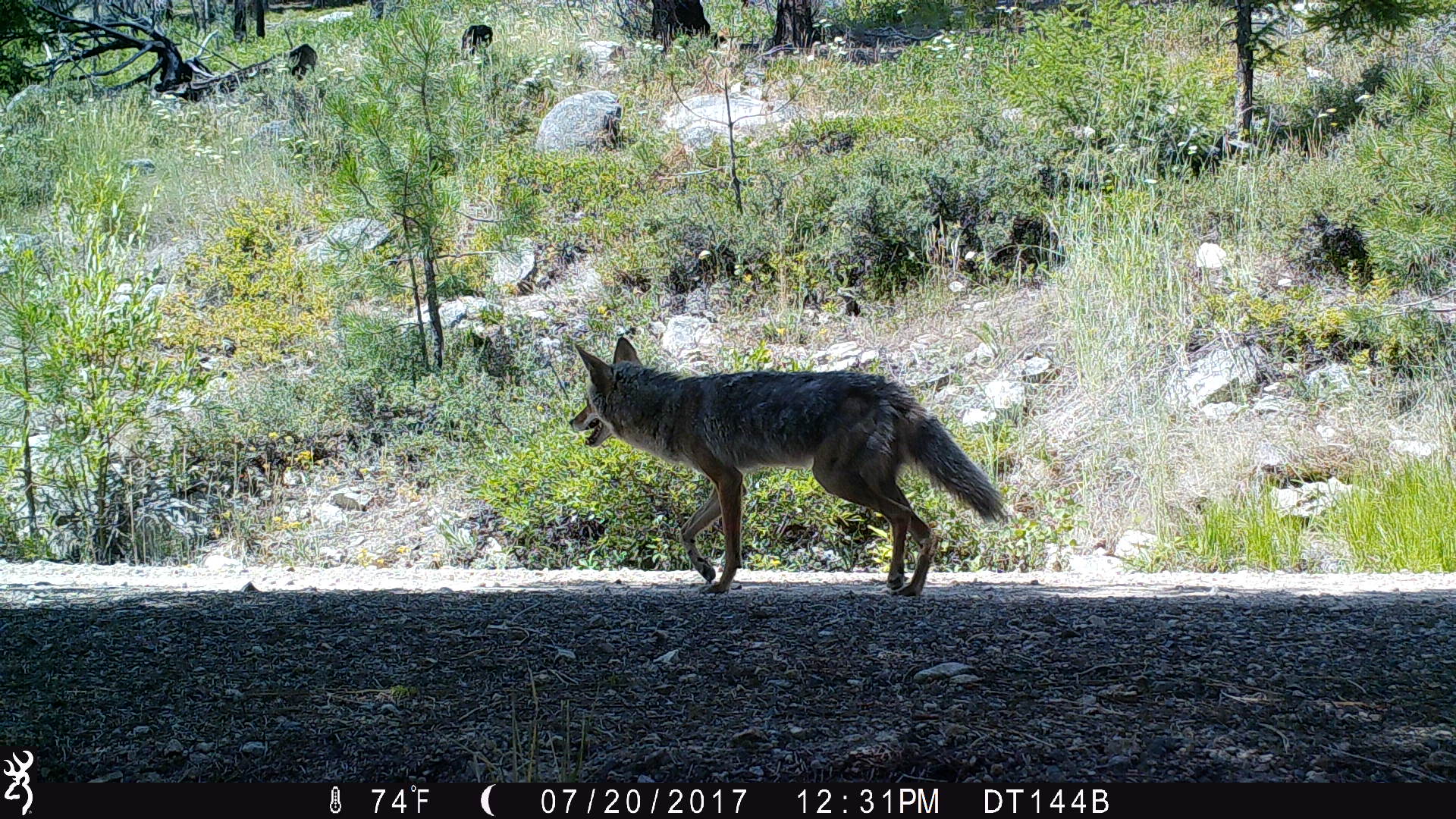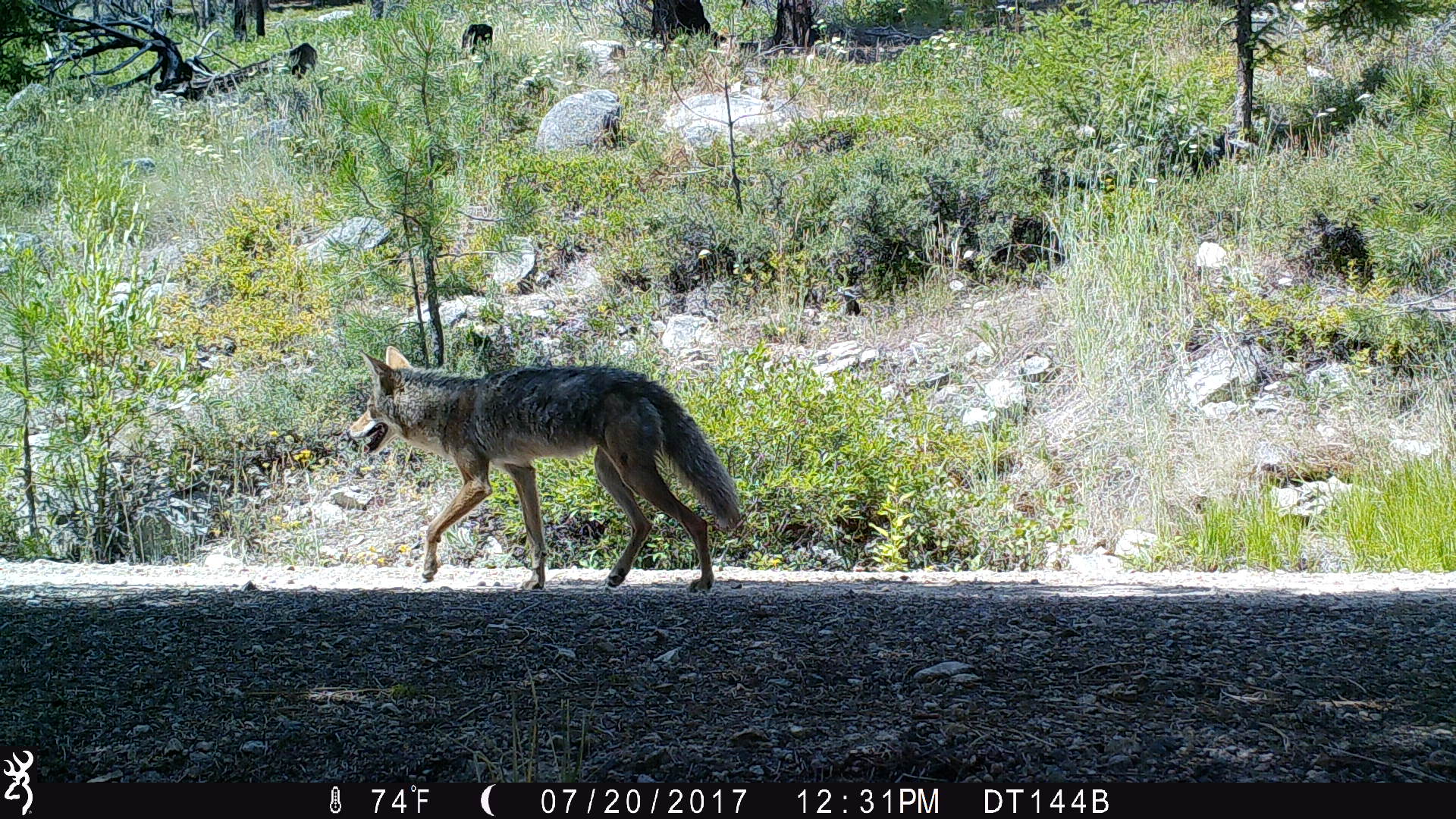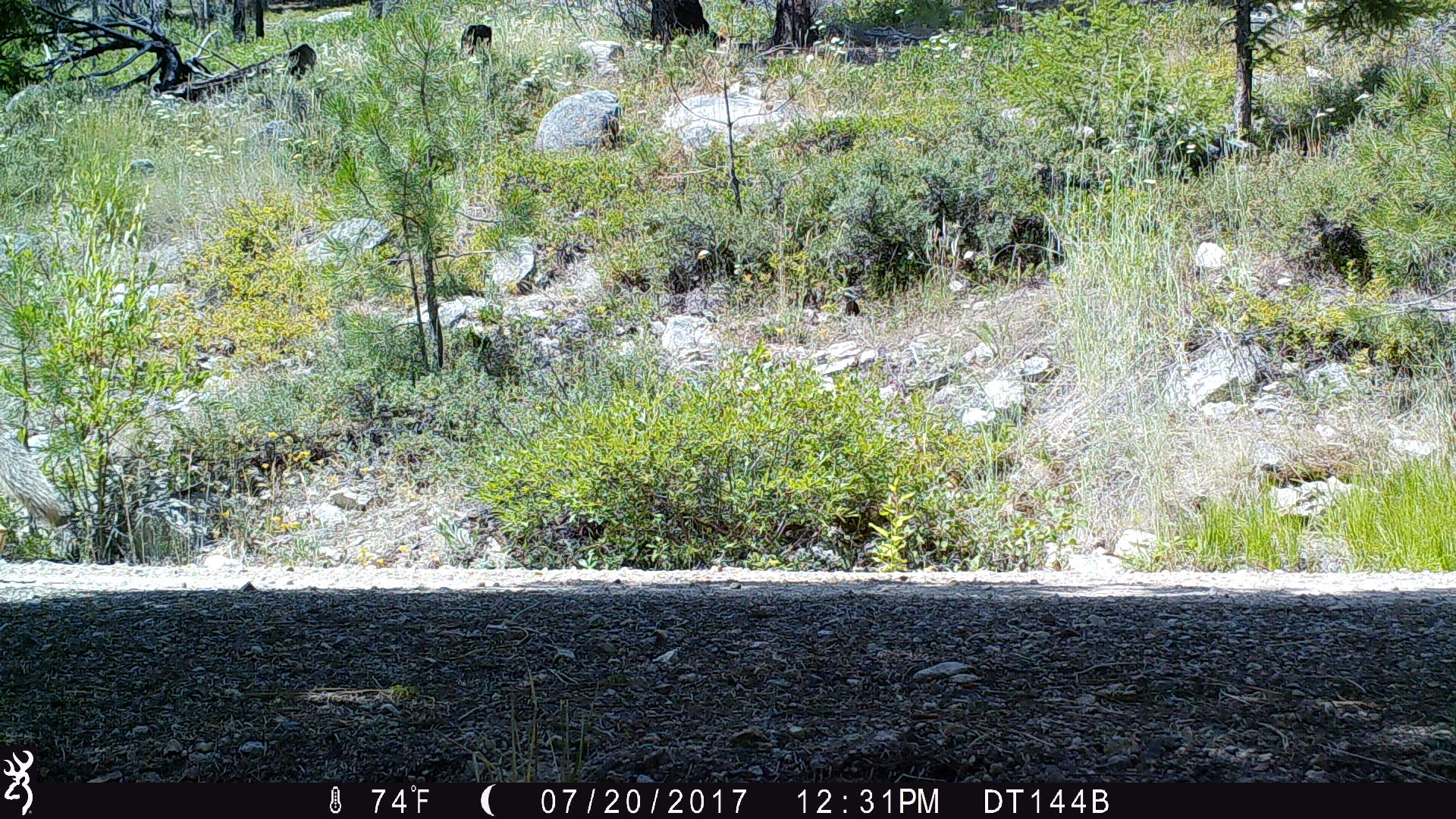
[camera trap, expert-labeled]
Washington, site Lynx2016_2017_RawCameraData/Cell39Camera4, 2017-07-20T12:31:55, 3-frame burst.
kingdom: Animalia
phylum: Chordata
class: Mammalia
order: Carnivora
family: Canidae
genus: Canis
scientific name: Canis latrans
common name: coyote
Canis latrans (coyote). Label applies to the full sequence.